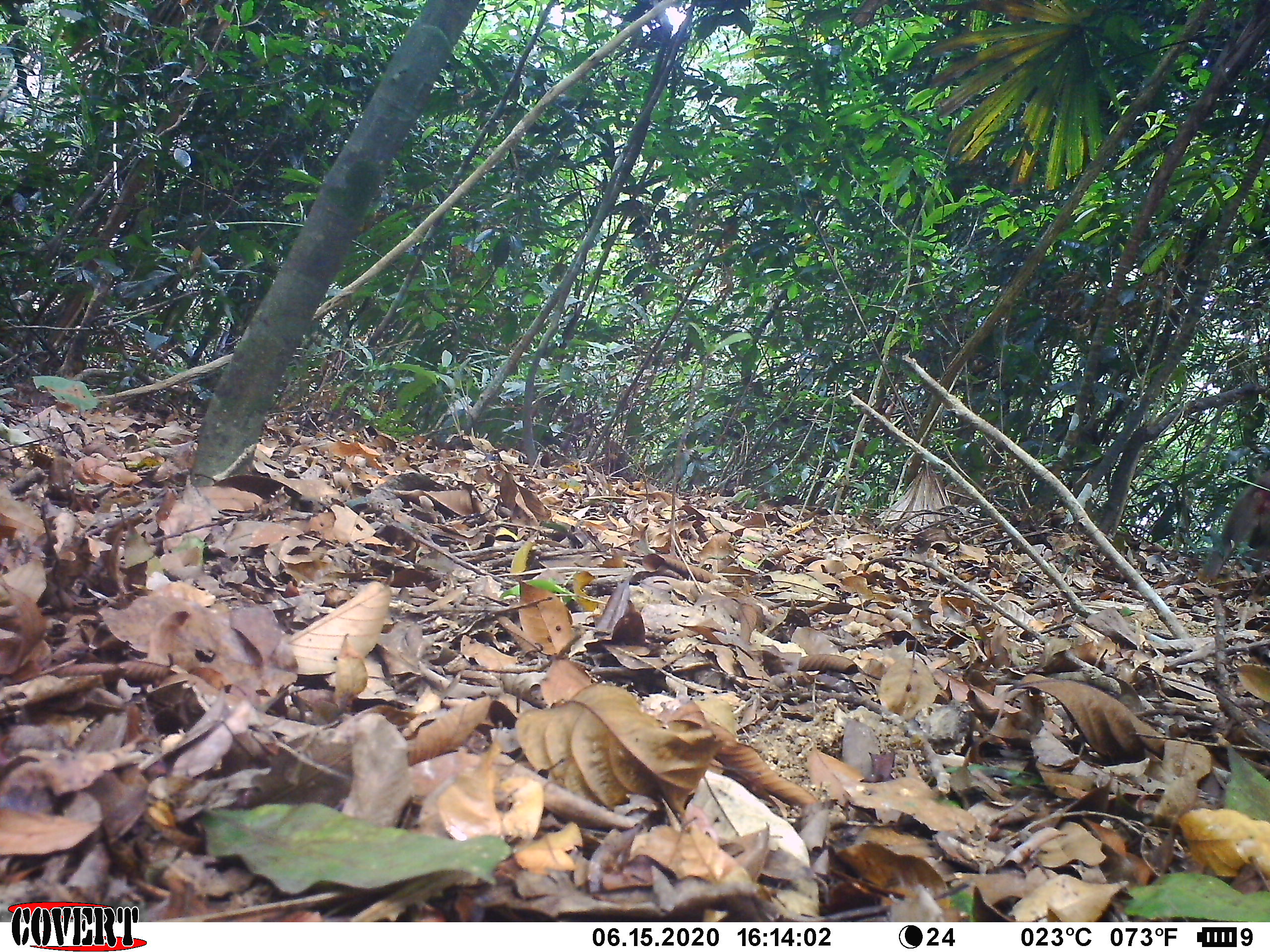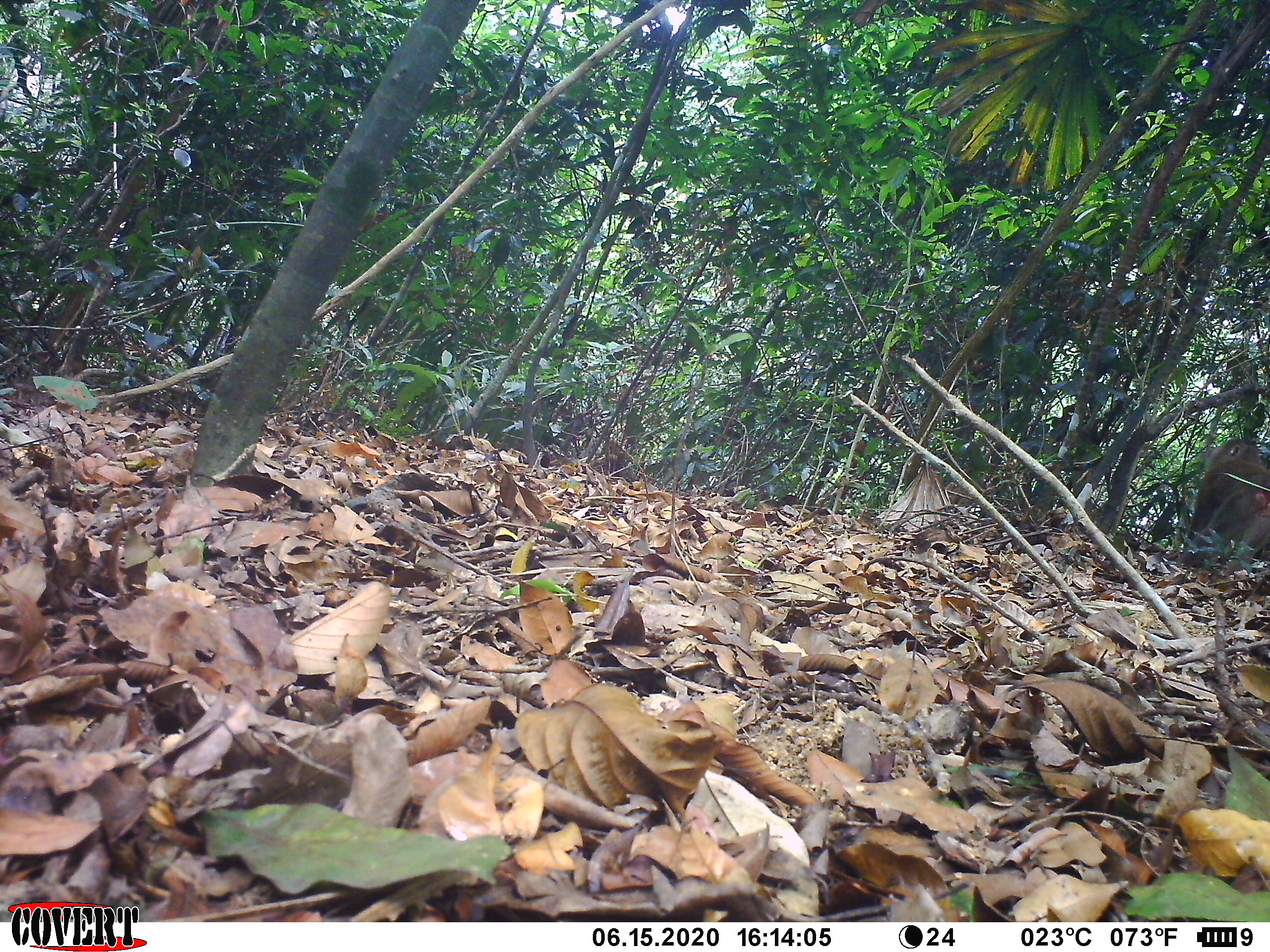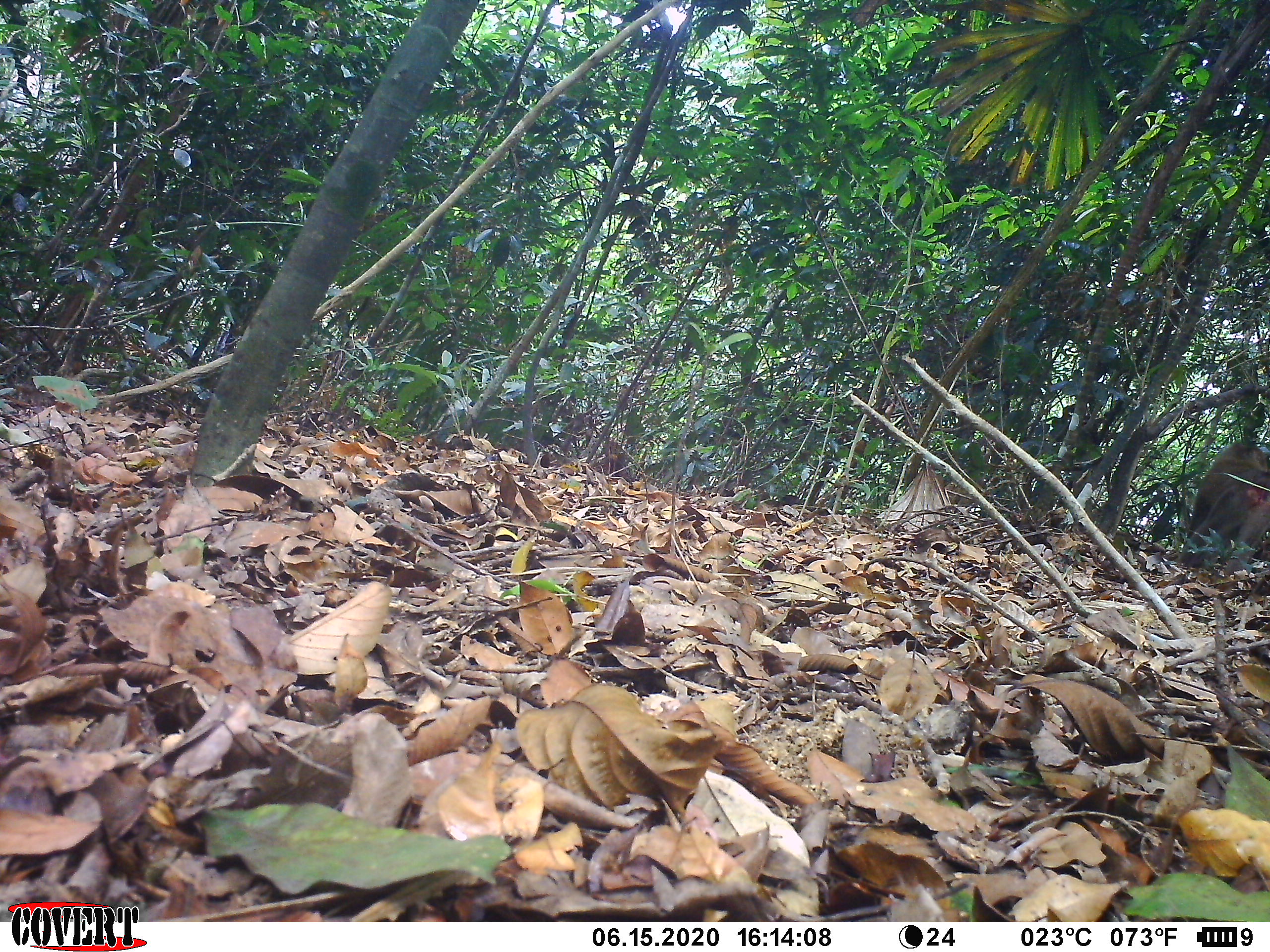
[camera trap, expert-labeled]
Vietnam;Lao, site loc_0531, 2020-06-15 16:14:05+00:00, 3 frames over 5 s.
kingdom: Animalia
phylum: Chordata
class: Mammalia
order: Primates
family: Cercopithecidae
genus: Macaca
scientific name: Macaca nemestrina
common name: pig-tailed macaque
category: pig tailed macaque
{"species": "pig tailed macaque (pig-tailed macaque) (Macaca nemestrina)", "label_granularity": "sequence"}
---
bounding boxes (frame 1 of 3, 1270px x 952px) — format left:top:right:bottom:
pig tailed macaque: 1197:467:1270:583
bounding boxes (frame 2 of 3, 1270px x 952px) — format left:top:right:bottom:
pig tailed macaque: 1176:438:1270:585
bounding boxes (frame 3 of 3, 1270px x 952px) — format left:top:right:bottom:
pig tailed macaque: 1176:442:1270:580